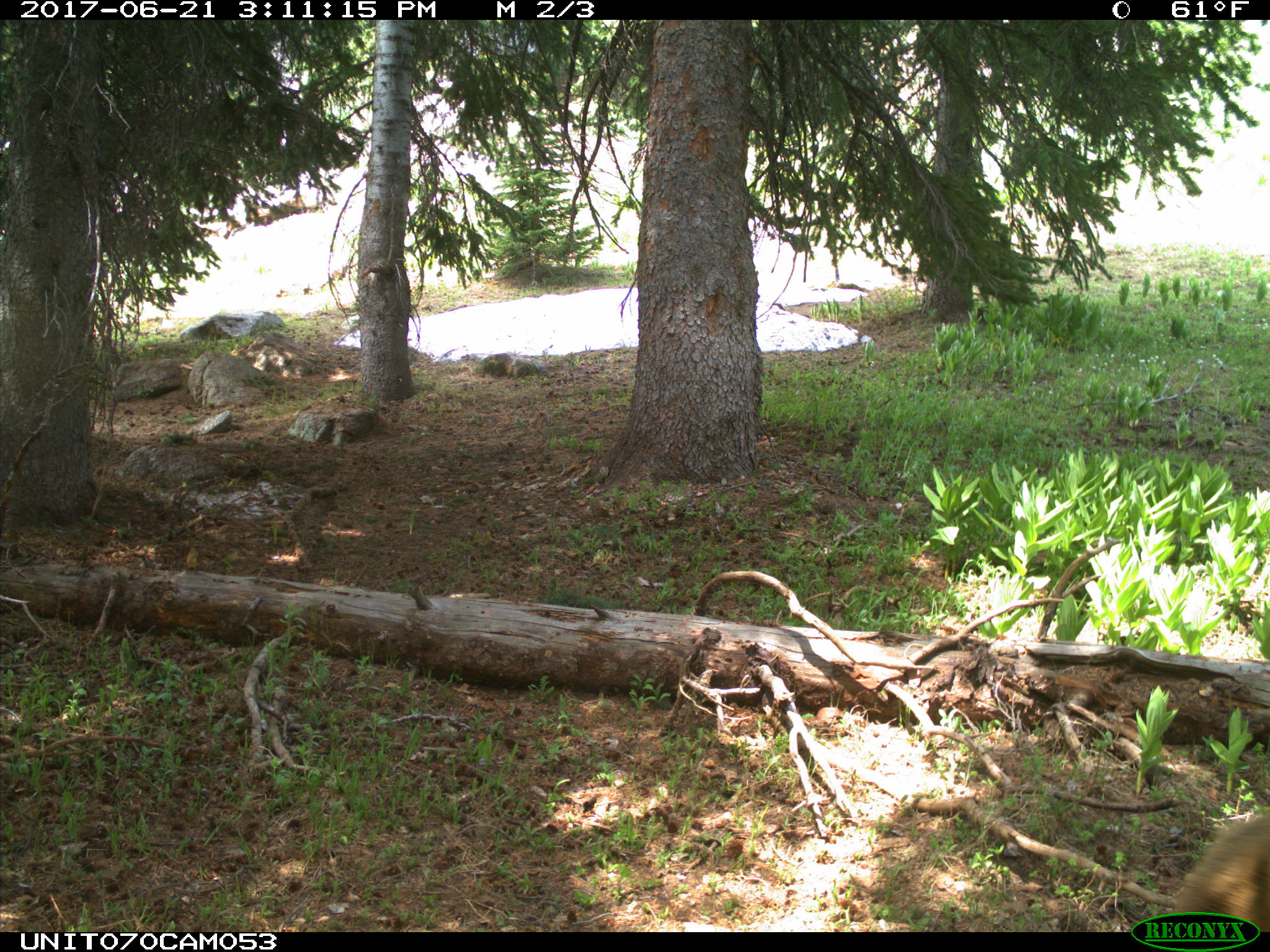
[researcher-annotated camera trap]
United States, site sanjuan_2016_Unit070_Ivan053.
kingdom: Animalia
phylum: Chordata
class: Mammalia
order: Artiodactyla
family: Cervidae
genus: Cervus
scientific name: Cervus elaphus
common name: red deer